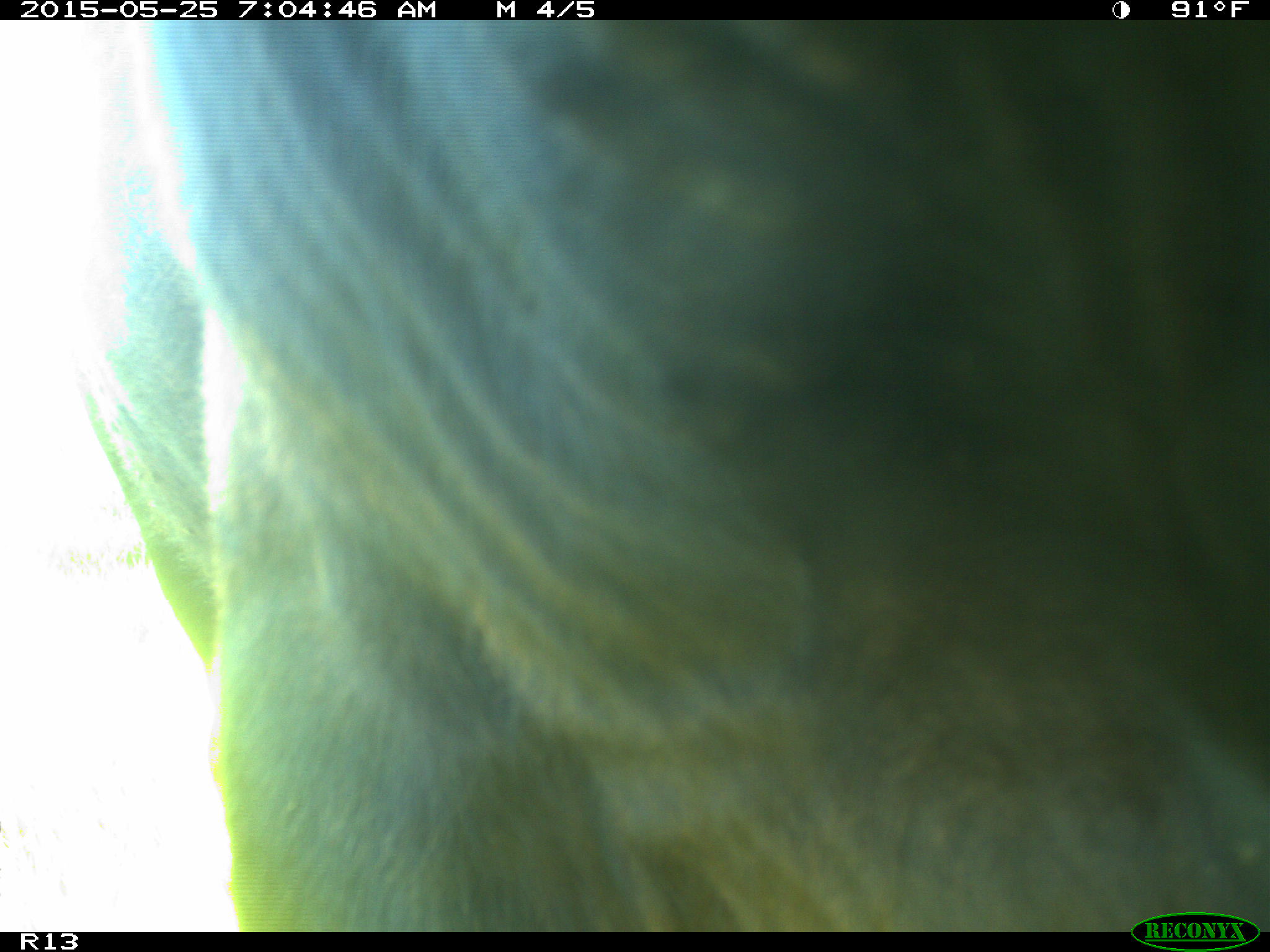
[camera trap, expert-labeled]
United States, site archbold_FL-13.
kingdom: Animalia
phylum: Chordata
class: Mammalia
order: Artiodactyla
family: Bovidae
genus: Bos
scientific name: Bos taurus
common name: domestic cow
Bos taurus (domestic cow).